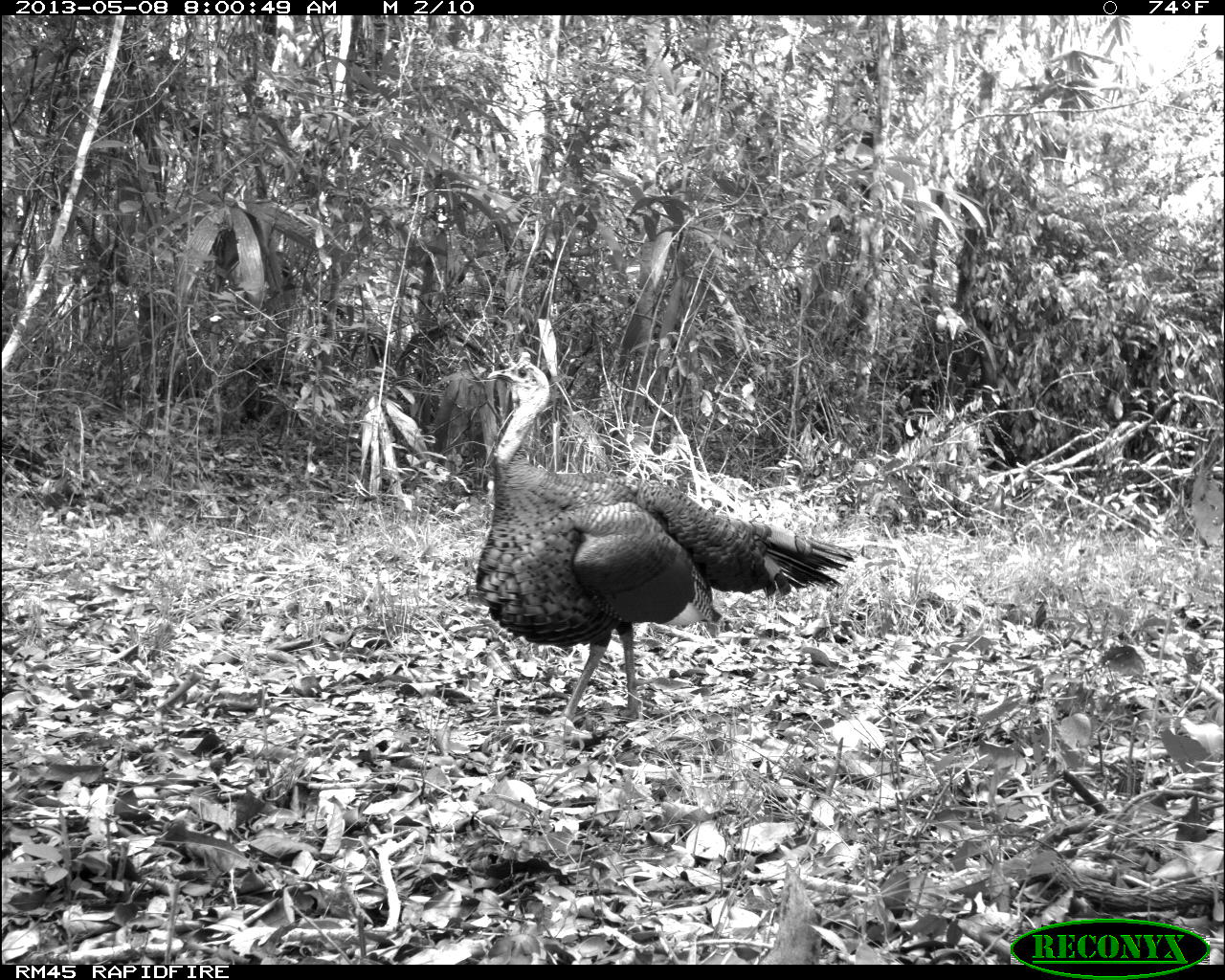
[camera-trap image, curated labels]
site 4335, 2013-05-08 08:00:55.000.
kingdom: Animalia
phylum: Chordata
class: Aves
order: Galliformes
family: Phasianidae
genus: Meleagris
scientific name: Meleagris ocellata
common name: ocellated turkey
Meleagris ocellata (ocellated turkey), count 1, sex male.